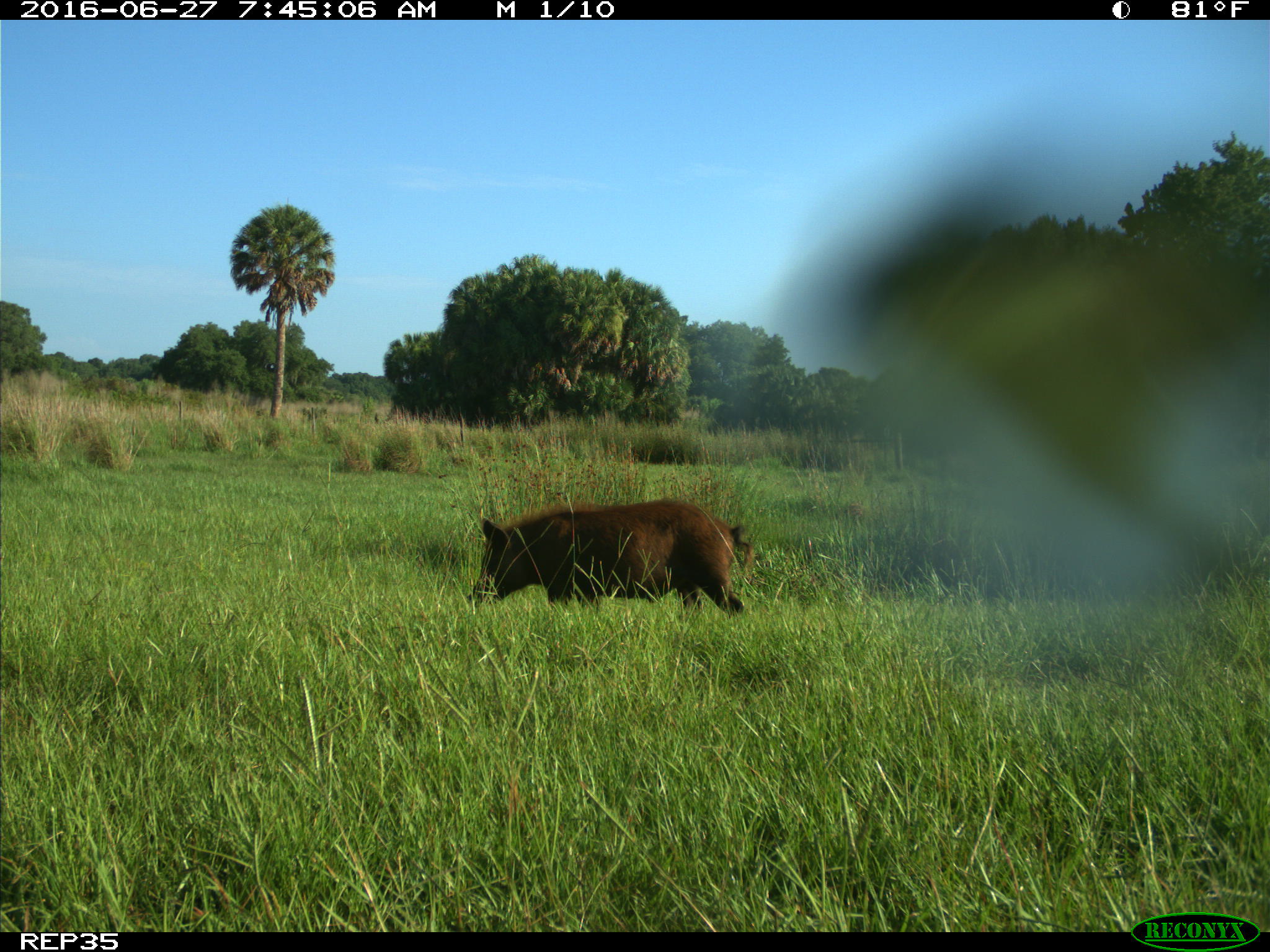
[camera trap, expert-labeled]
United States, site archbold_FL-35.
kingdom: Animalia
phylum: Chordata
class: Mammalia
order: Artiodactyla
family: Suidae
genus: Sus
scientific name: Sus scrofa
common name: wild boar